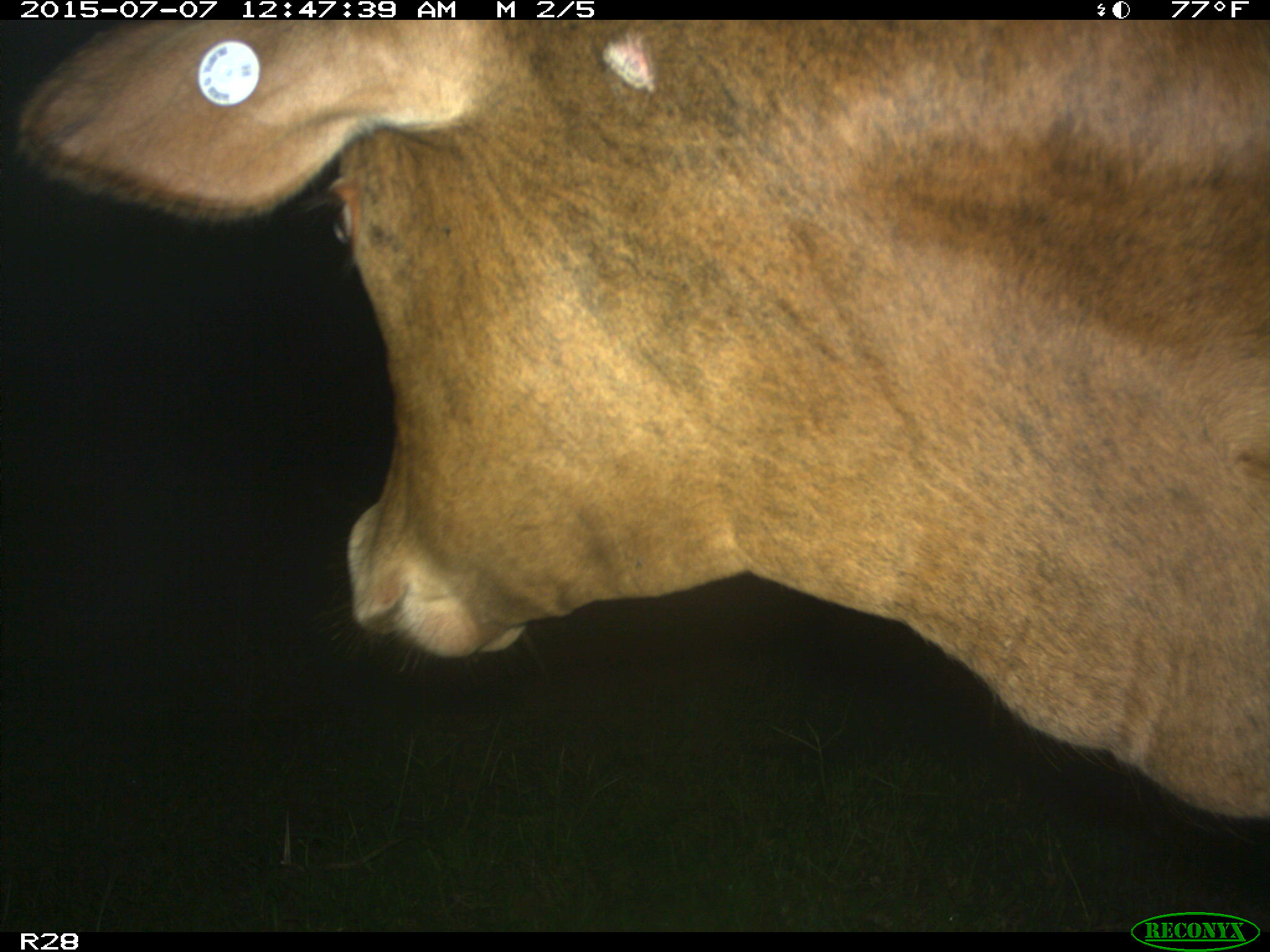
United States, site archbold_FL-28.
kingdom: Animalia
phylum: Chordata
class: Mammalia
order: Artiodactyla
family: Bovidae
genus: Bos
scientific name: Bos taurus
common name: domestic cow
Bos taurus (domestic cow).